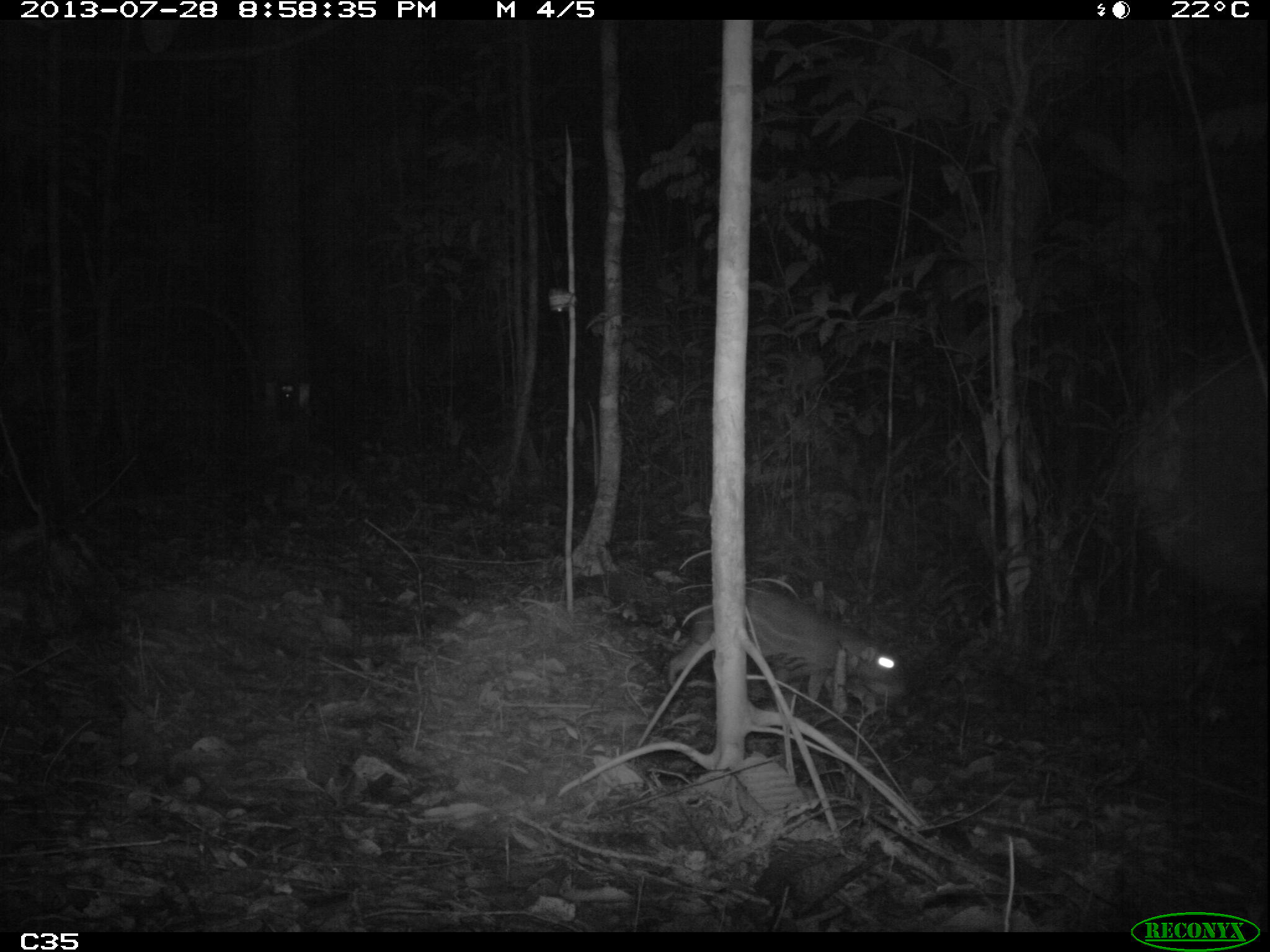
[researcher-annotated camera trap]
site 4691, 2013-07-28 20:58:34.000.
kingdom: Animalia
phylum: Chordata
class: Mammalia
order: Rodentia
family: Cuniculidae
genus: Cuniculus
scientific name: Cuniculus paca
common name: spotted paca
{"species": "Cuniculus paca (spotted paca)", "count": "1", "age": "adult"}